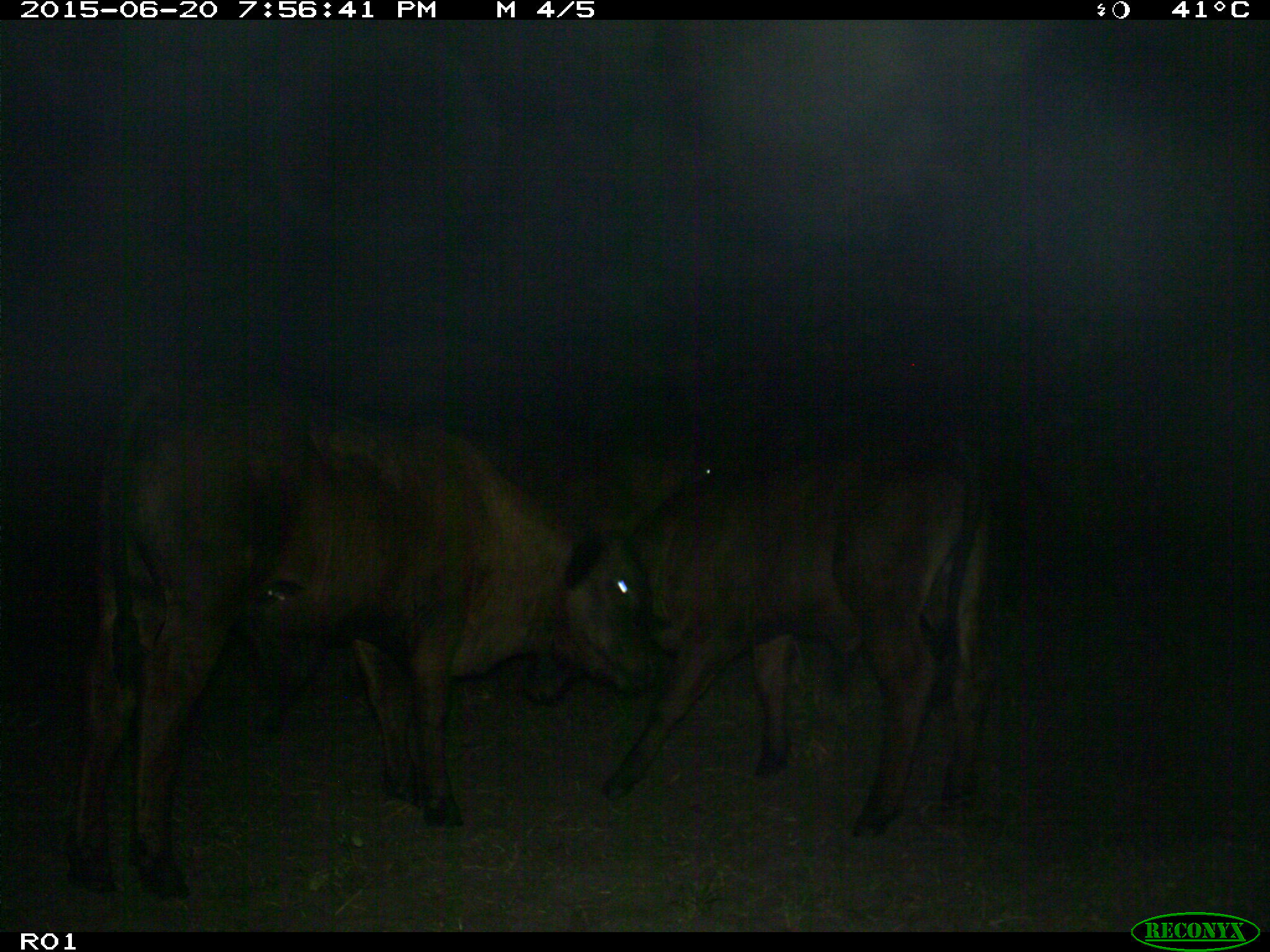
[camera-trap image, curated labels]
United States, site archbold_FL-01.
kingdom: Animalia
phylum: Chordata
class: Mammalia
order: Artiodactyla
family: Bovidae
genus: Bos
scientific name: Bos taurus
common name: domestic cow